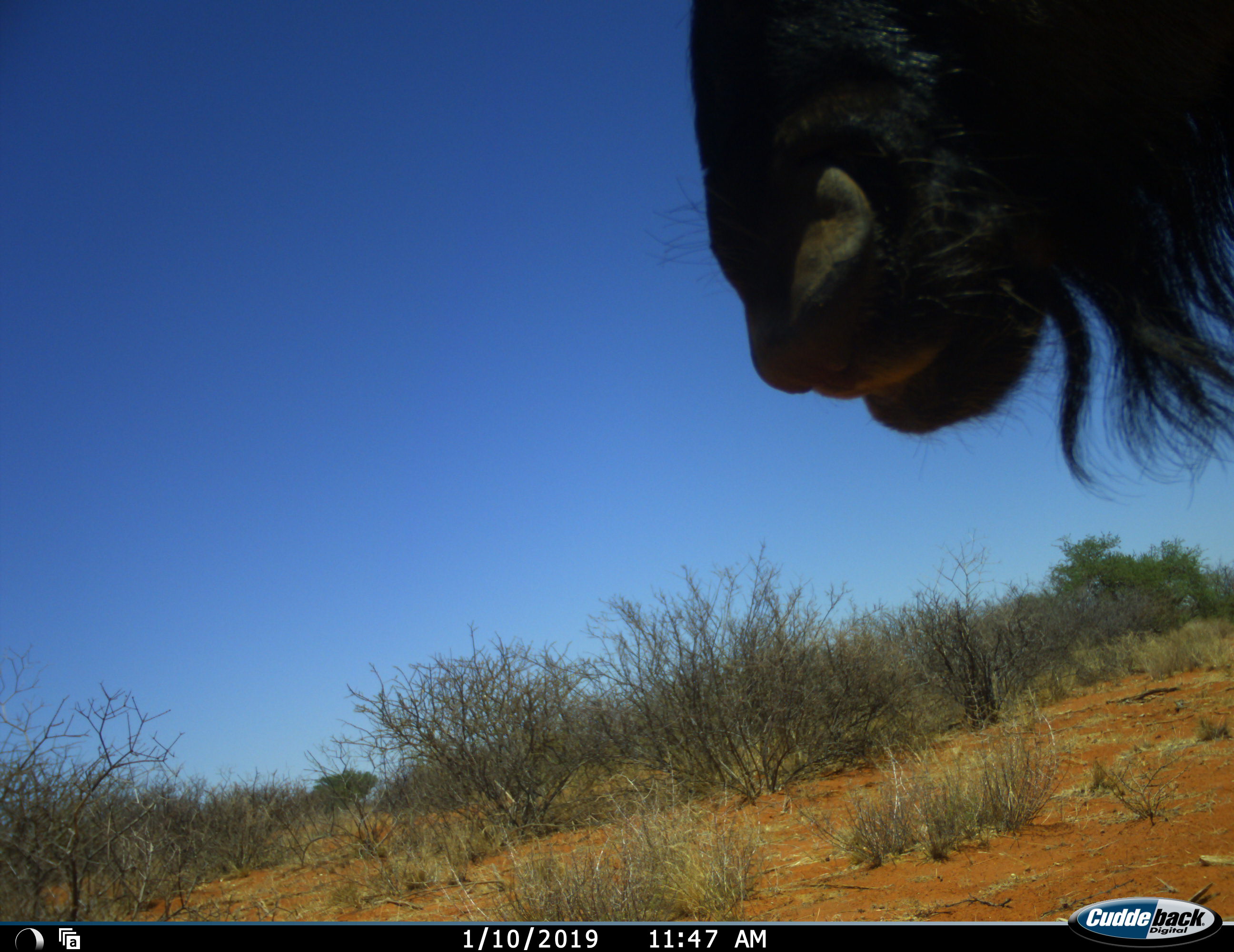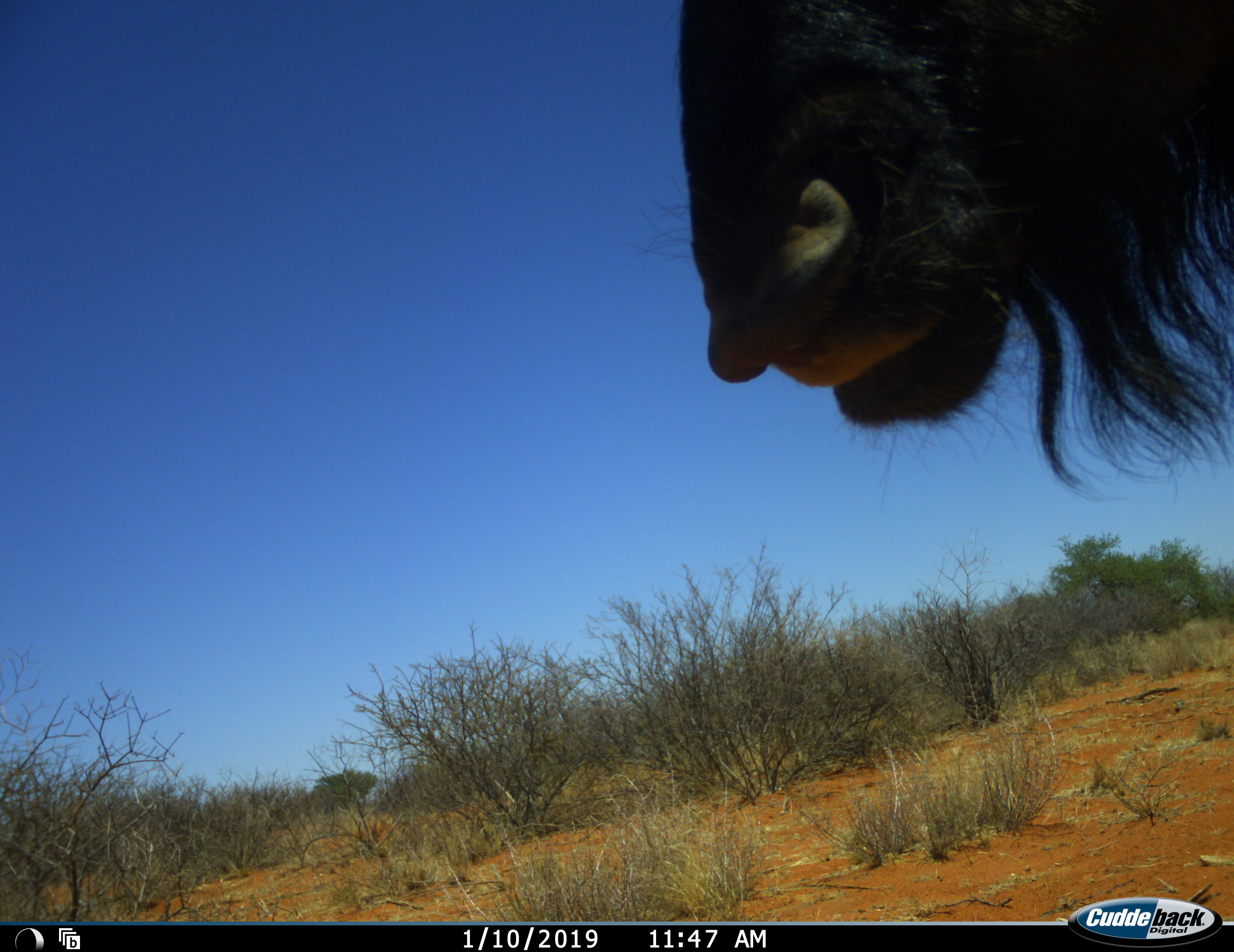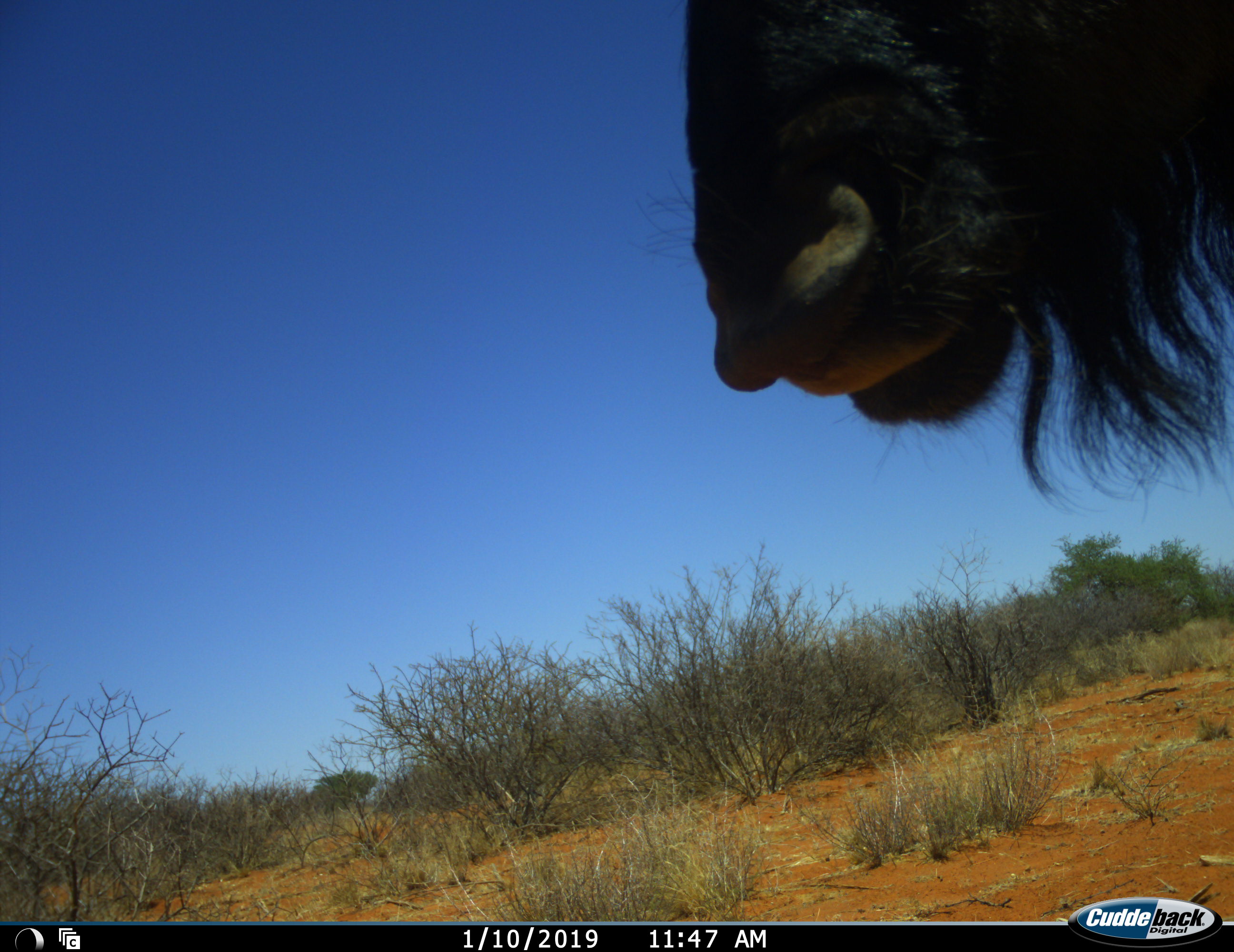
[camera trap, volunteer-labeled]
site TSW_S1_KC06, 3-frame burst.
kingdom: Animalia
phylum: Chordata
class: Mammalia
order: Artiodactyla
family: Bovidae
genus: Connochaetes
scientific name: Connochaetes taurinus taurinus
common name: blue wildebeest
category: wildebeestblue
Wildebeestblue (blue wildebeest) (Connochaetes taurinus taurinus), count 1. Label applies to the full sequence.